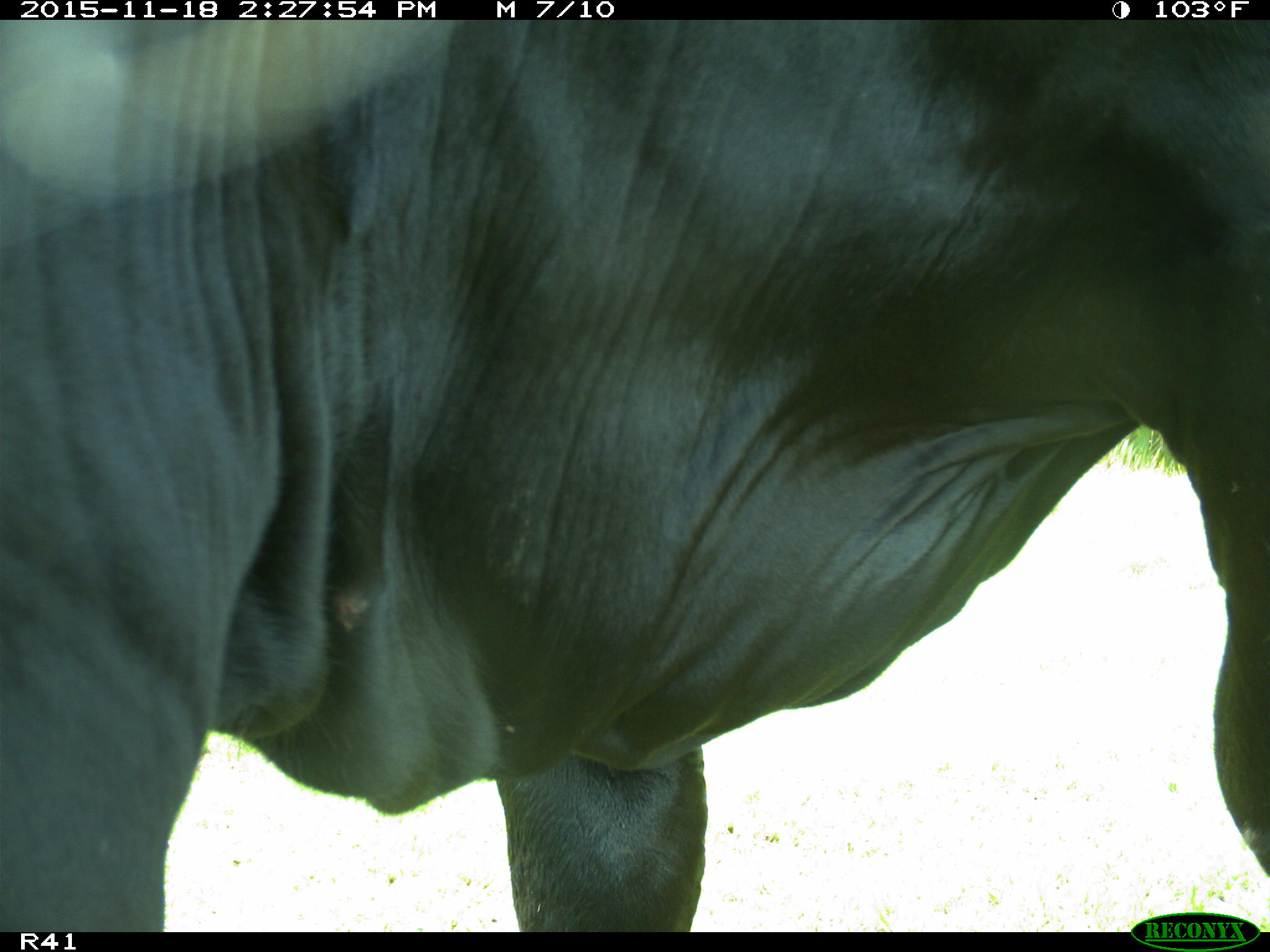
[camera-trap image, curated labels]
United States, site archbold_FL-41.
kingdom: Animalia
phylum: Chordata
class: Mammalia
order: Artiodactyla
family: Bovidae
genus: Bos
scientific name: Bos taurus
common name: domestic cow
Bos taurus (domestic cow).